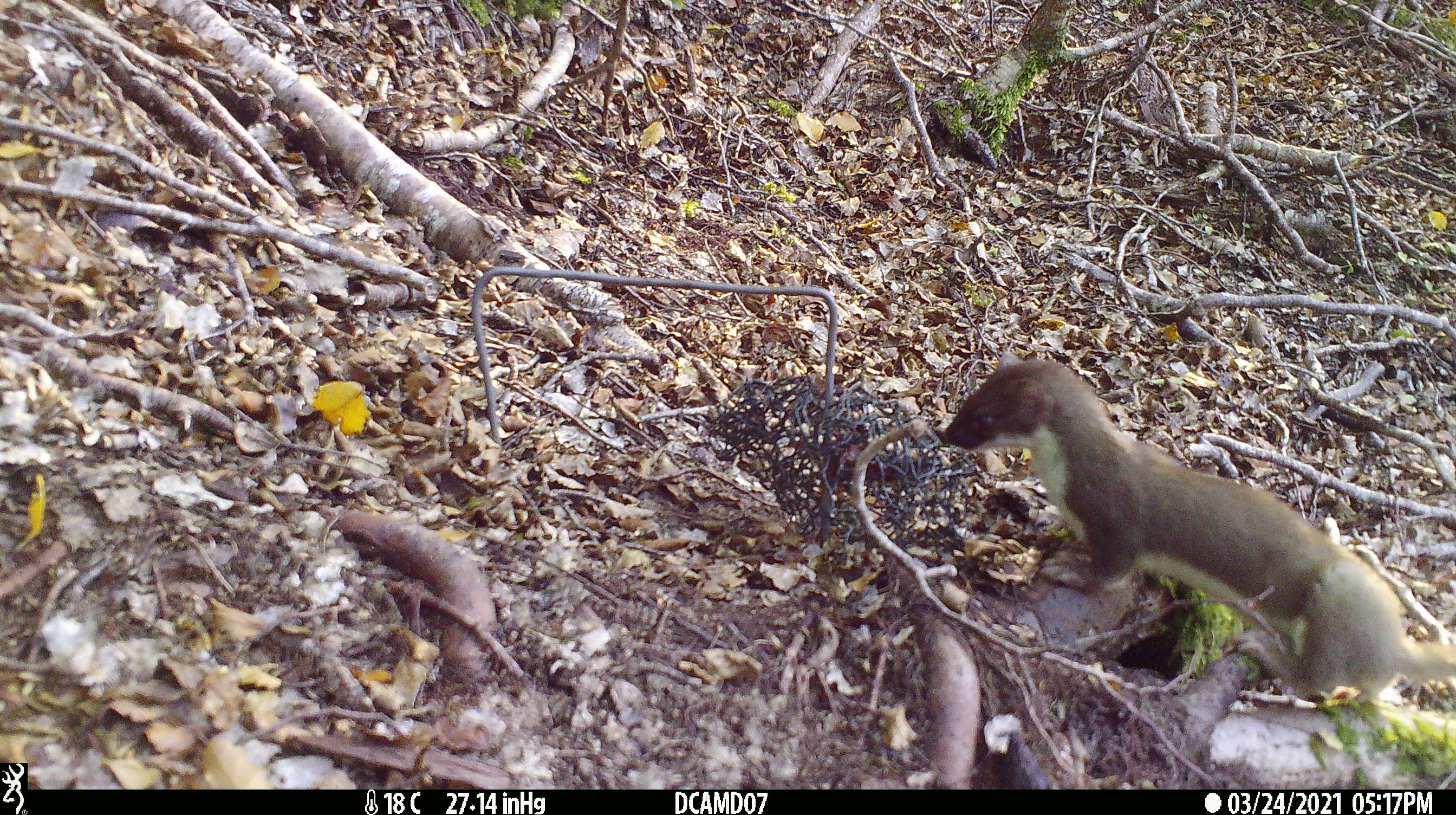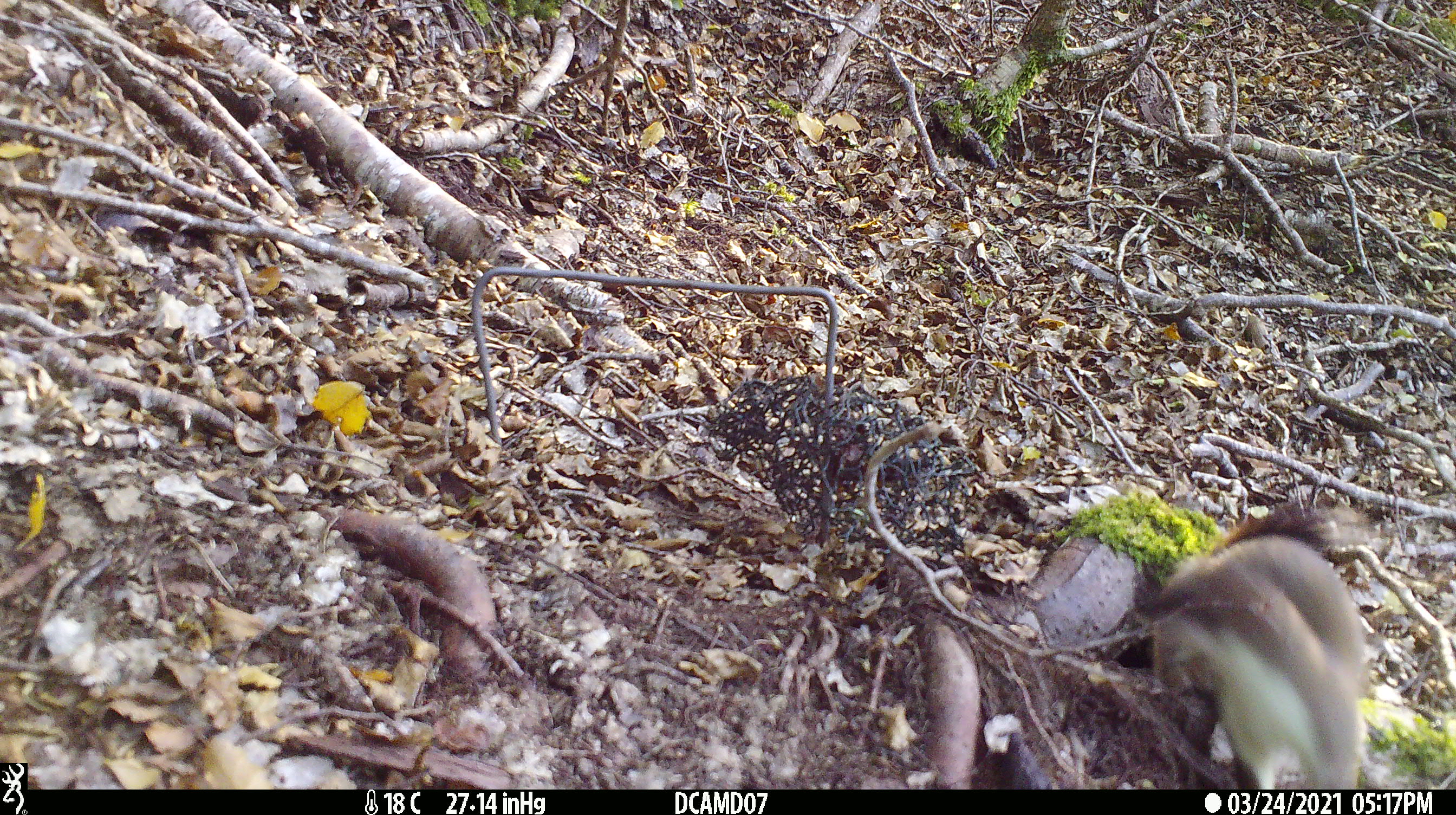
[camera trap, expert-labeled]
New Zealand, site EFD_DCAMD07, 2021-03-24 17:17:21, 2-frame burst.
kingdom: Animalia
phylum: Chordata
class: Mammalia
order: Carnivora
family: Mustelidae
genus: Mustela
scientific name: Mustela erminea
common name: stoat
Stoat (Mustela erminea).